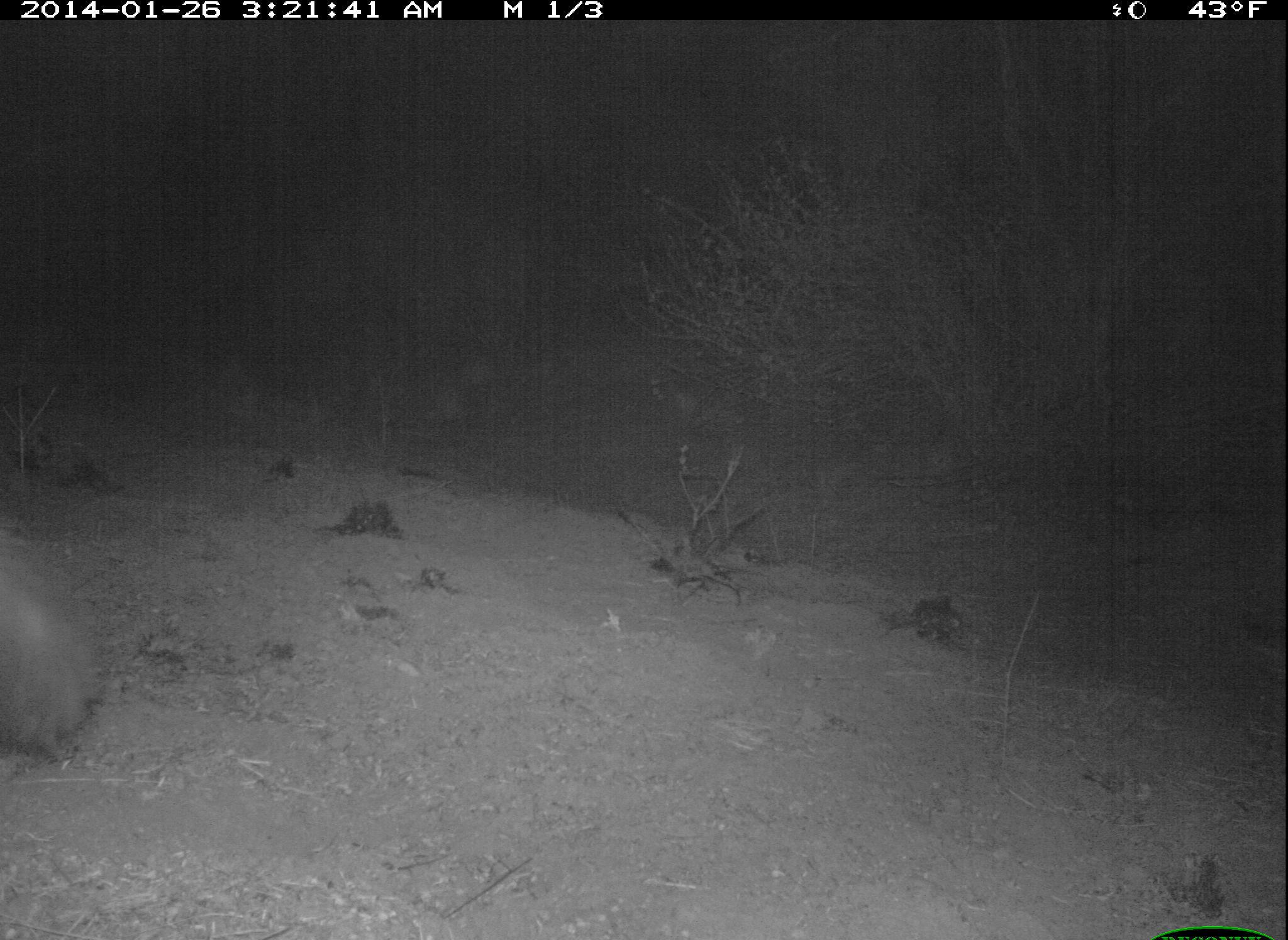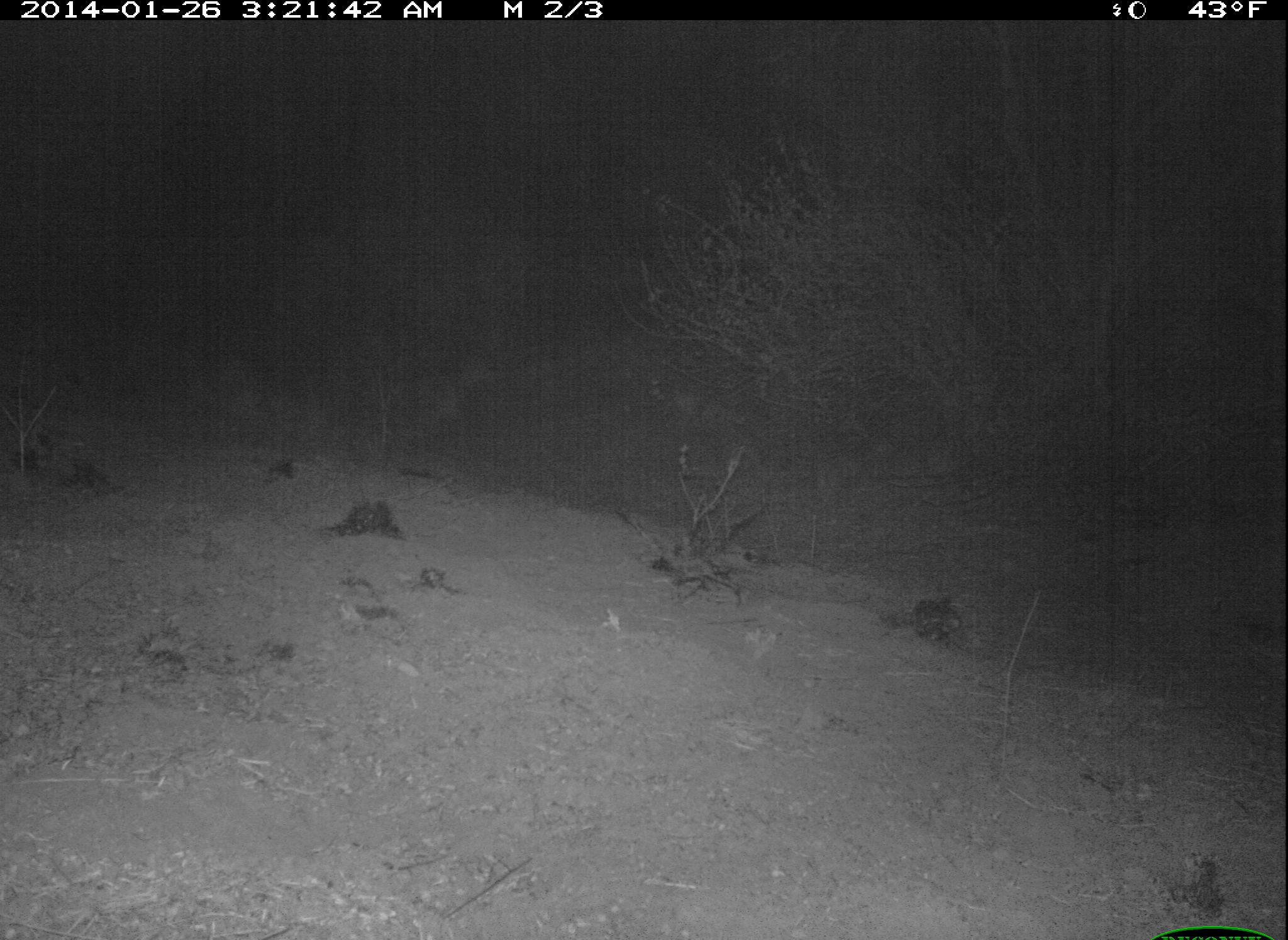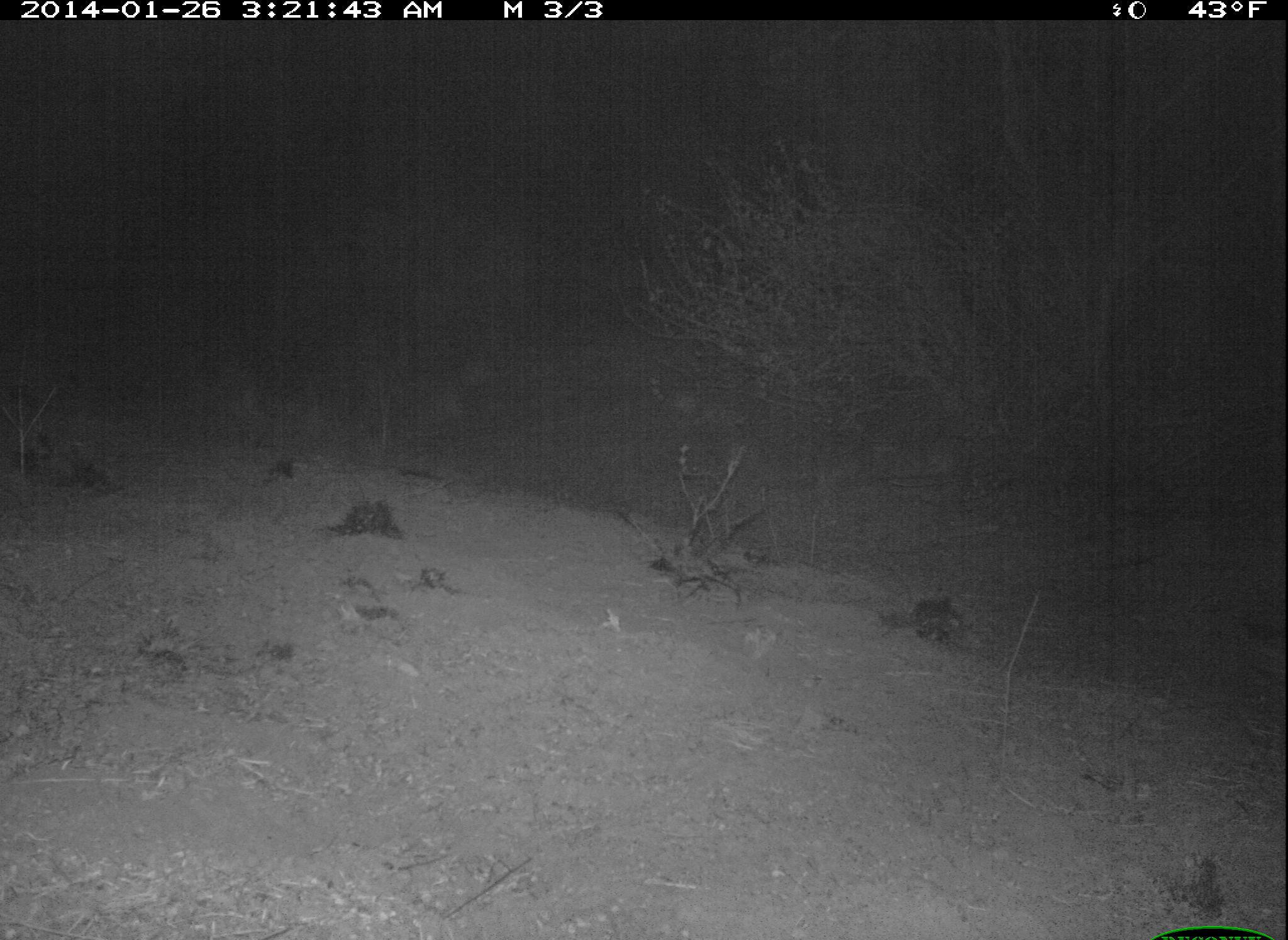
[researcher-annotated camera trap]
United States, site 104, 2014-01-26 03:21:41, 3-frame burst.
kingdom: Animalia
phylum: Chordata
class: Mammalia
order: Lagomorpha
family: Leporidae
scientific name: Leporidae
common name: rabbits and hares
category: rabbit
Rabbit (rabbits and hares) (Leporidae).